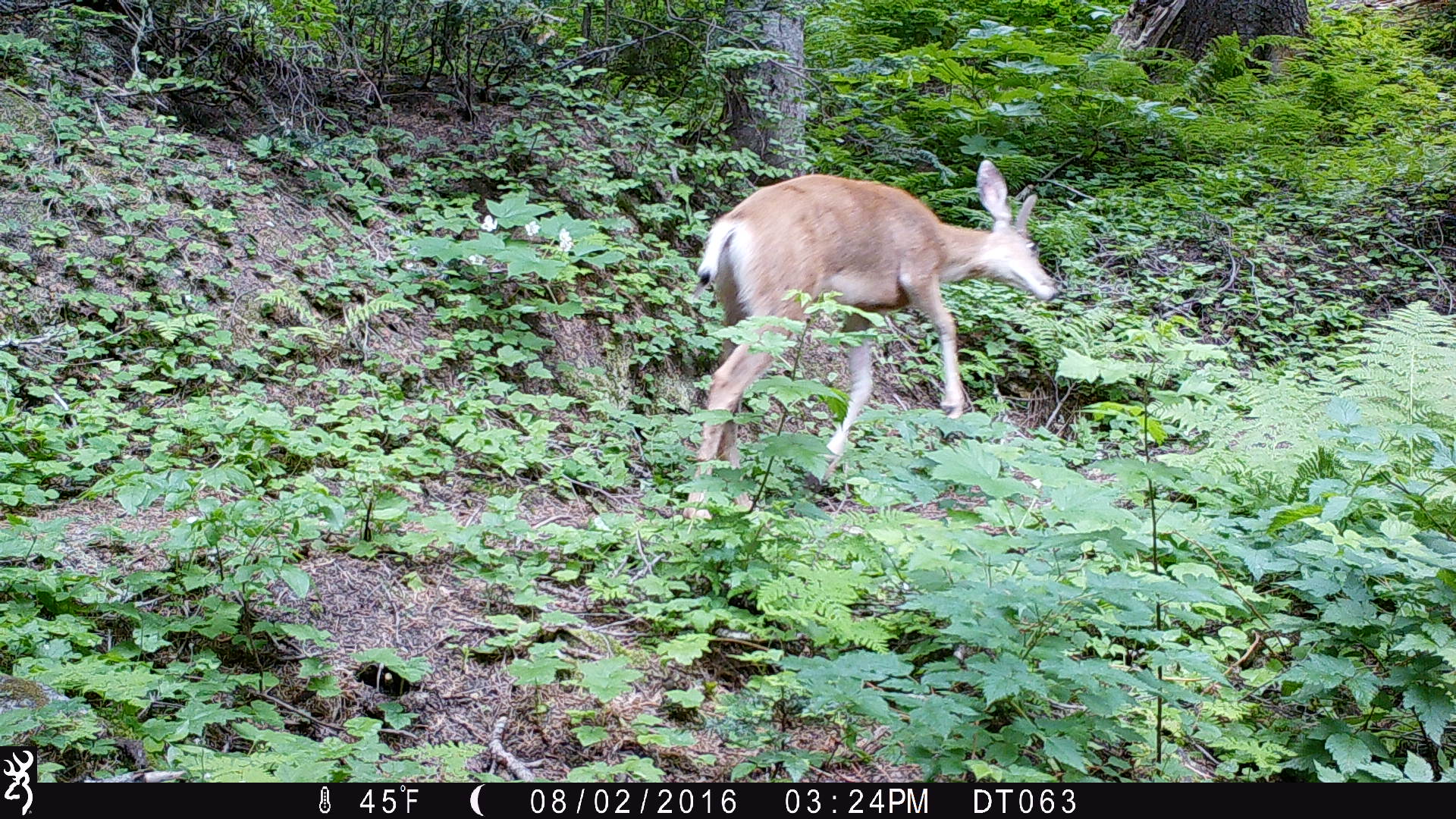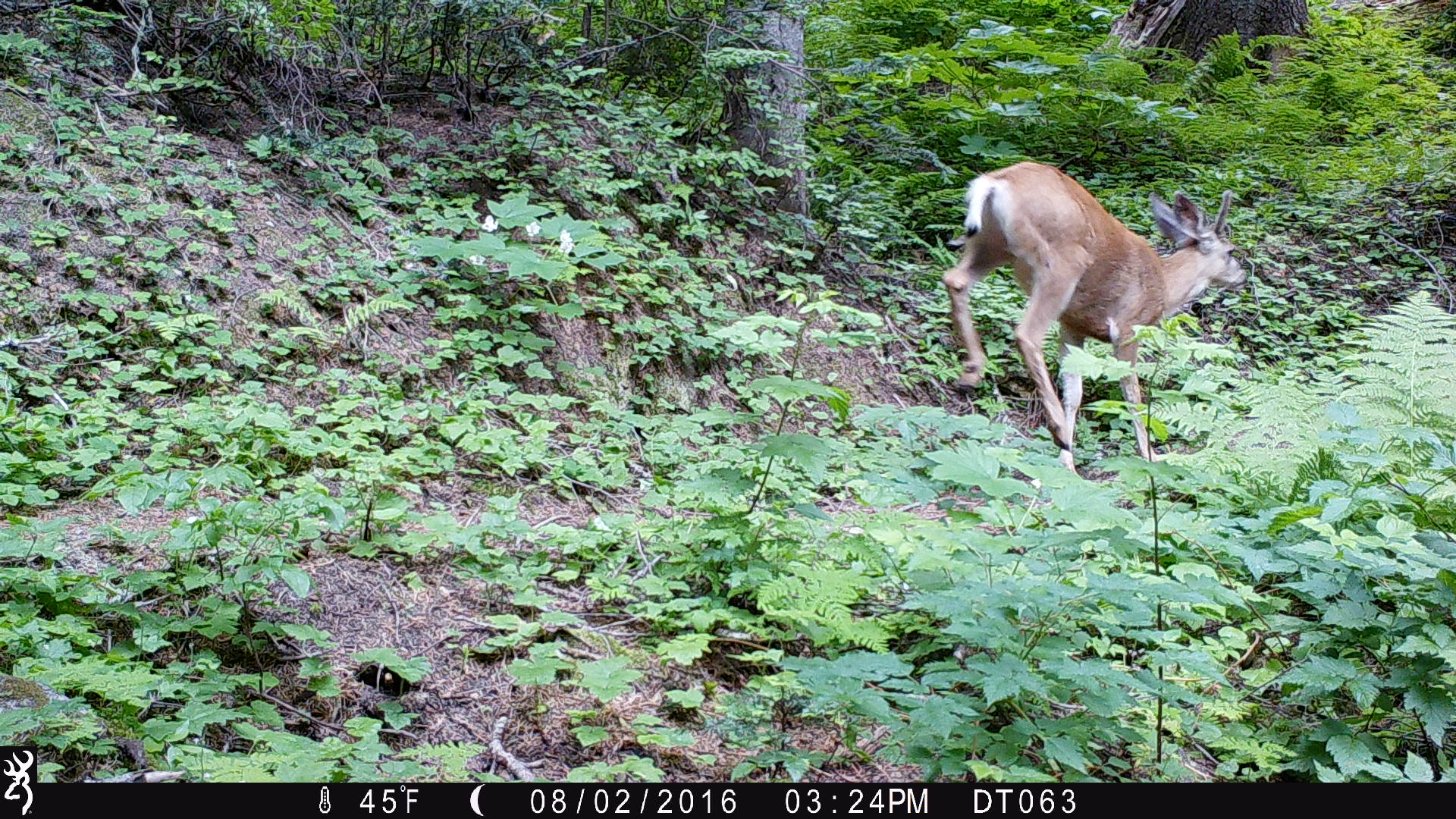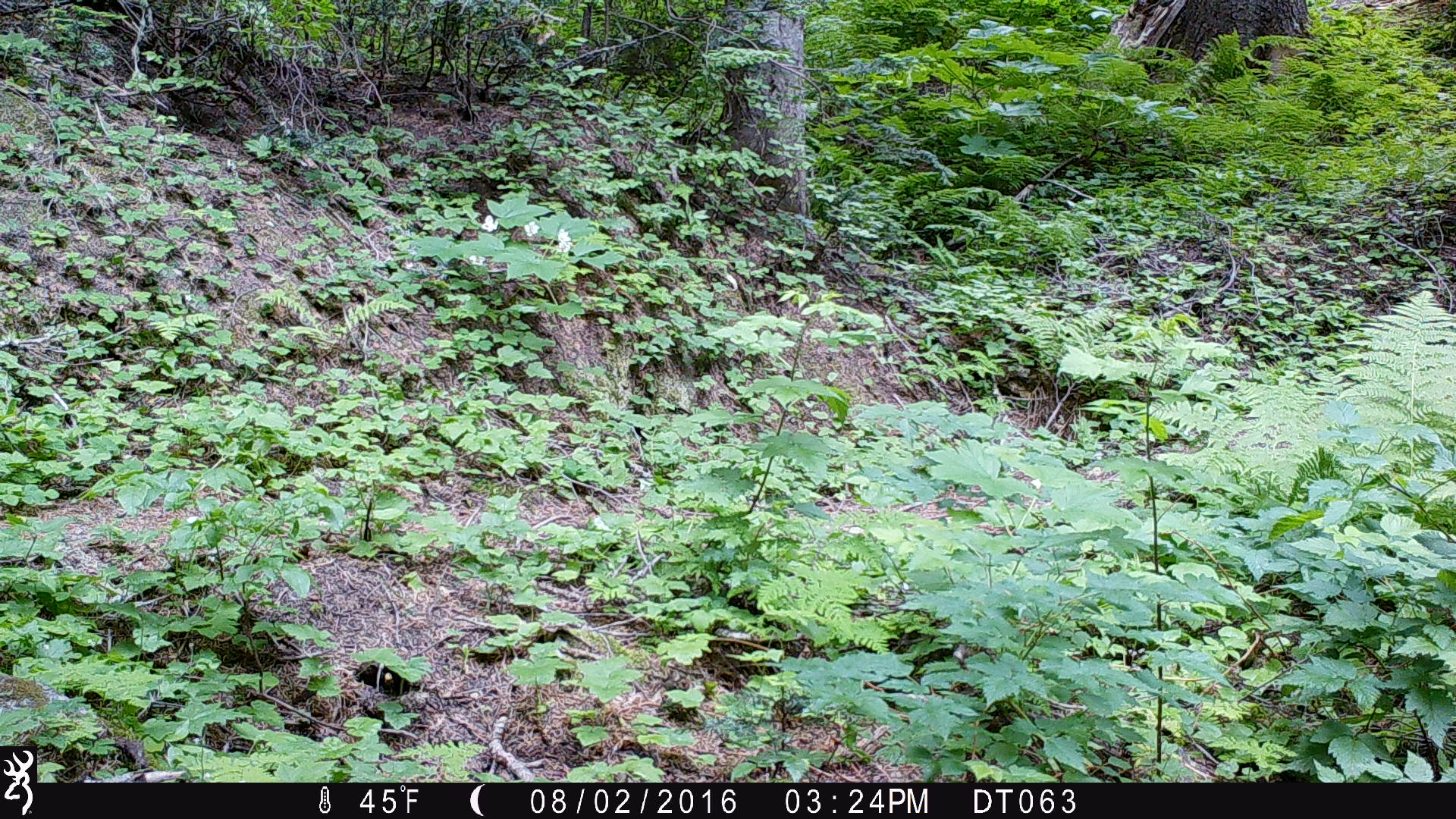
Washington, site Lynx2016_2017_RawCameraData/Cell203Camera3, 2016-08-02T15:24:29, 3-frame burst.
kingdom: Animalia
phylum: Chordata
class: Mammalia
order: Artiodactyla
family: Cervidae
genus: Odocoileus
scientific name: Odocoileus hemionus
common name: mule deer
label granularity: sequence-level